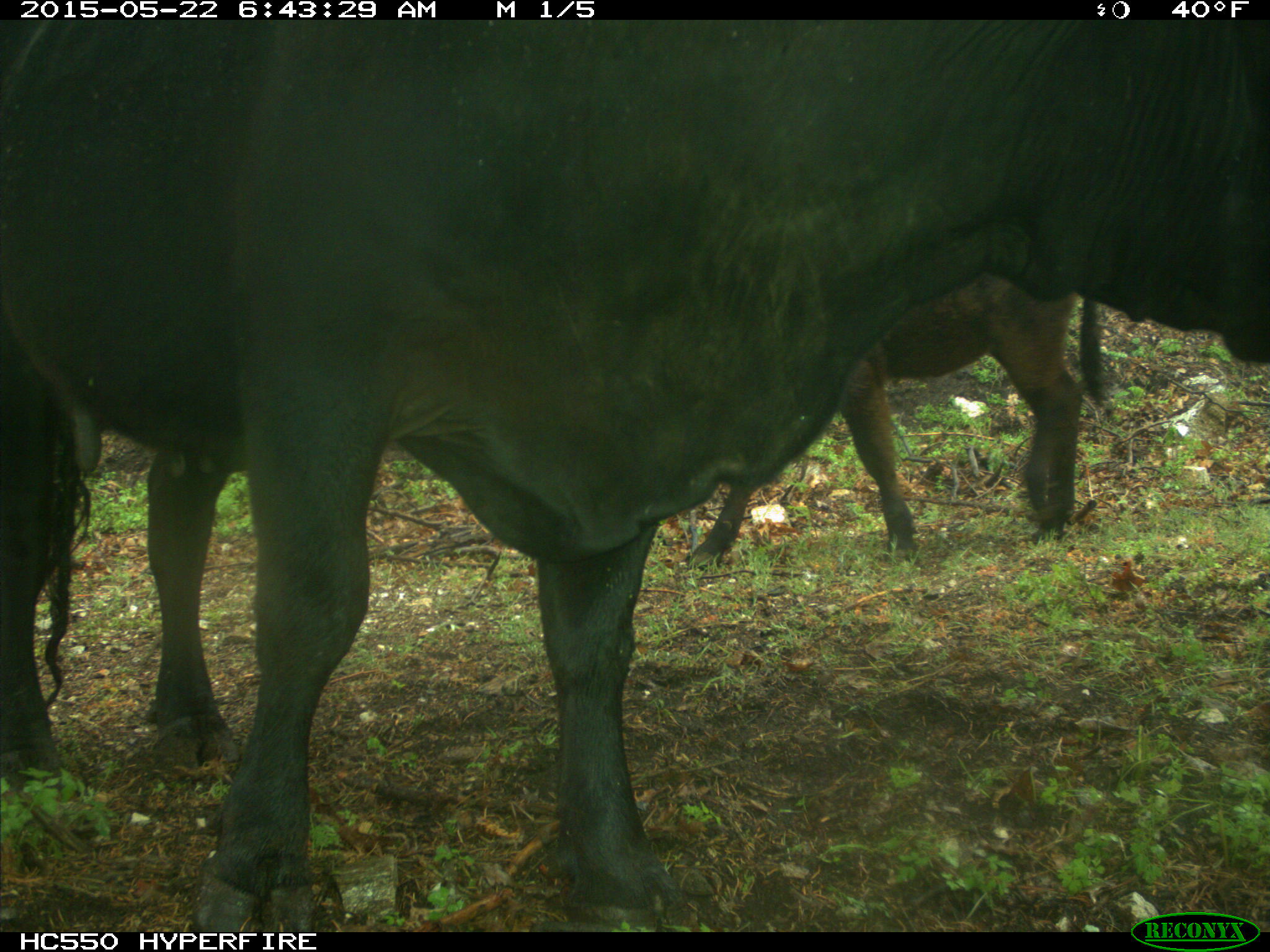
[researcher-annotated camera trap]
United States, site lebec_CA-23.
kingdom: Animalia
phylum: Chordata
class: Mammalia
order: Artiodactyla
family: Bovidae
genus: Bos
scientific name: Bos taurus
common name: domestic cow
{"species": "Bos taurus (domestic cow)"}